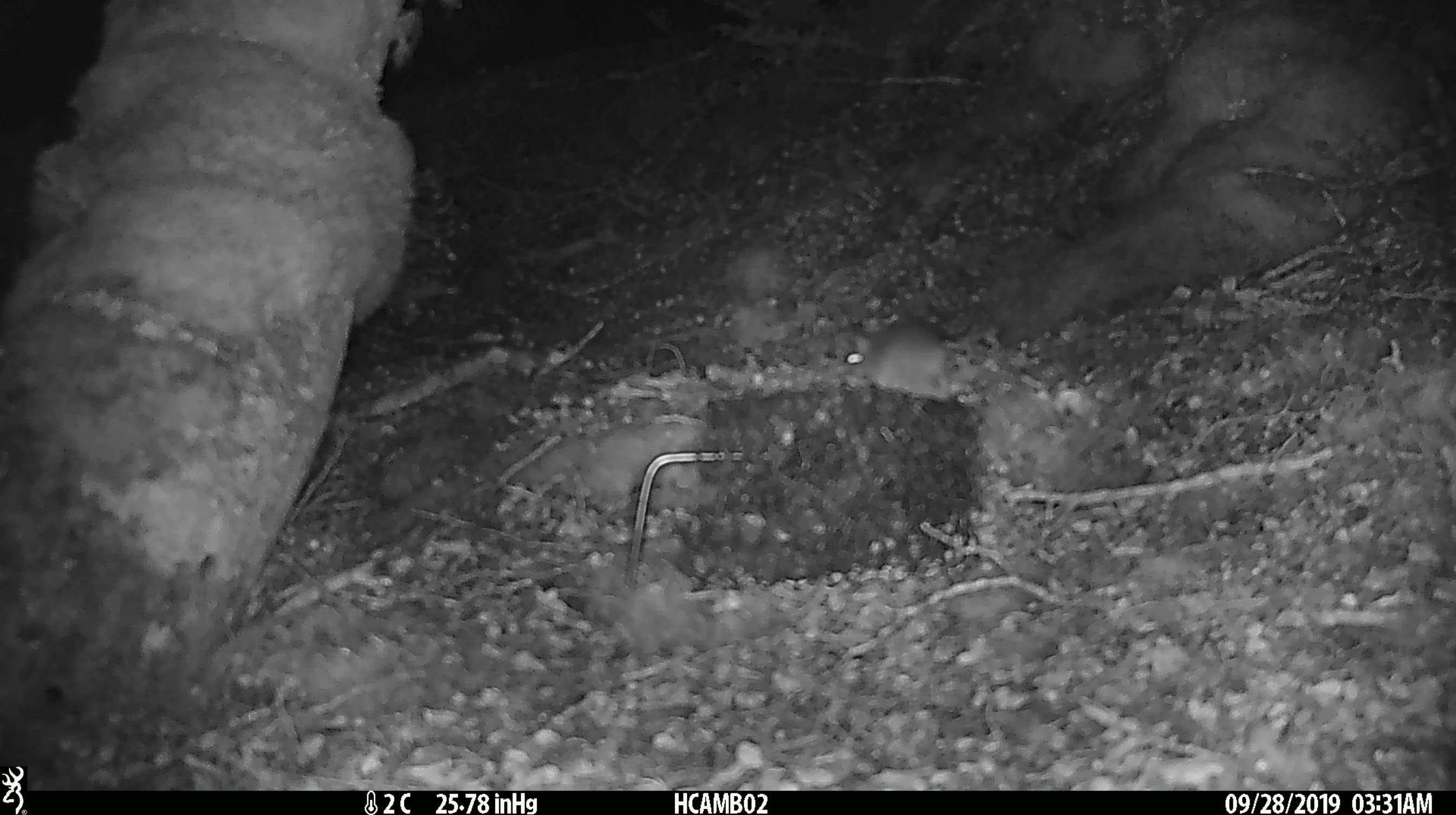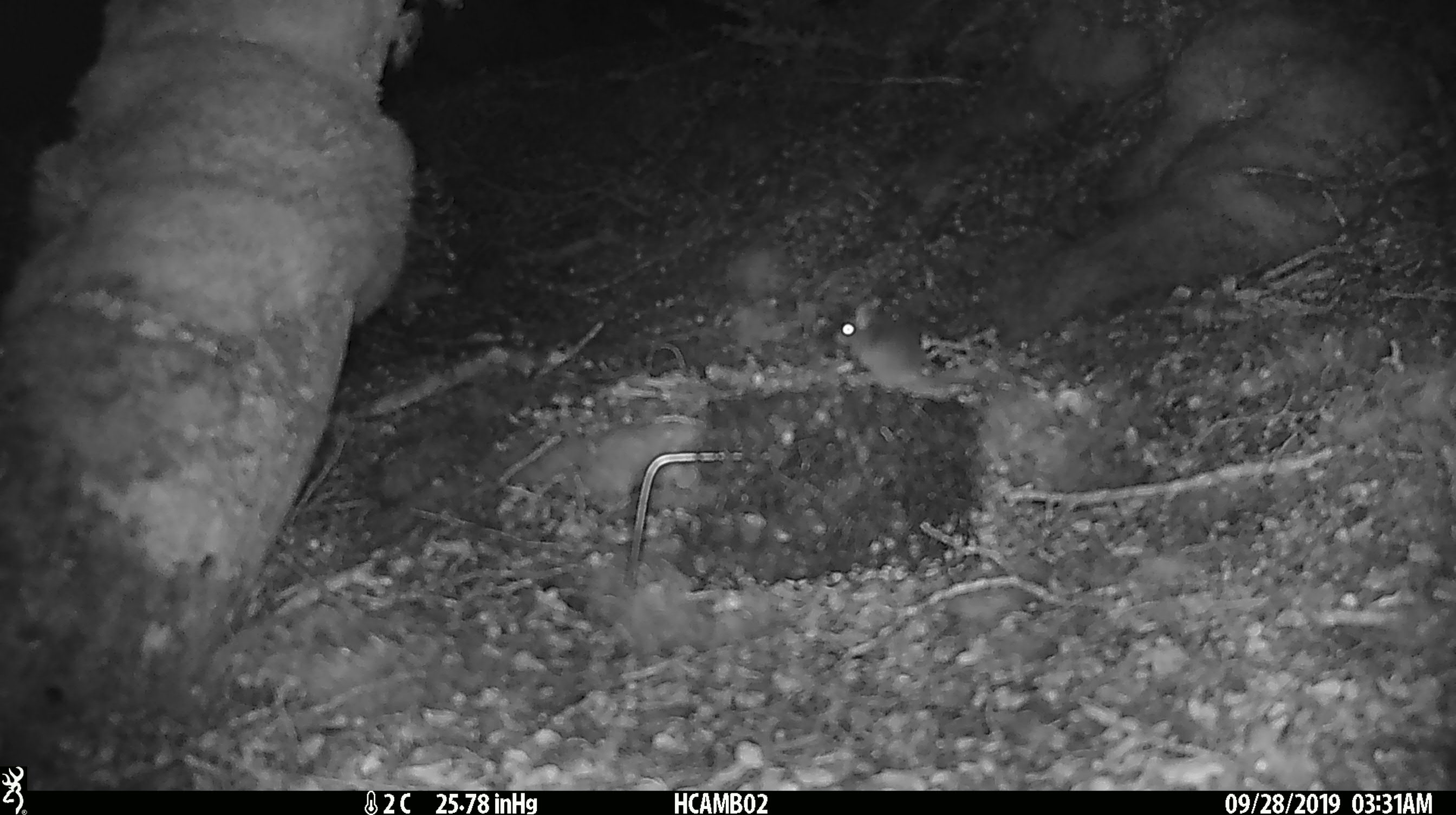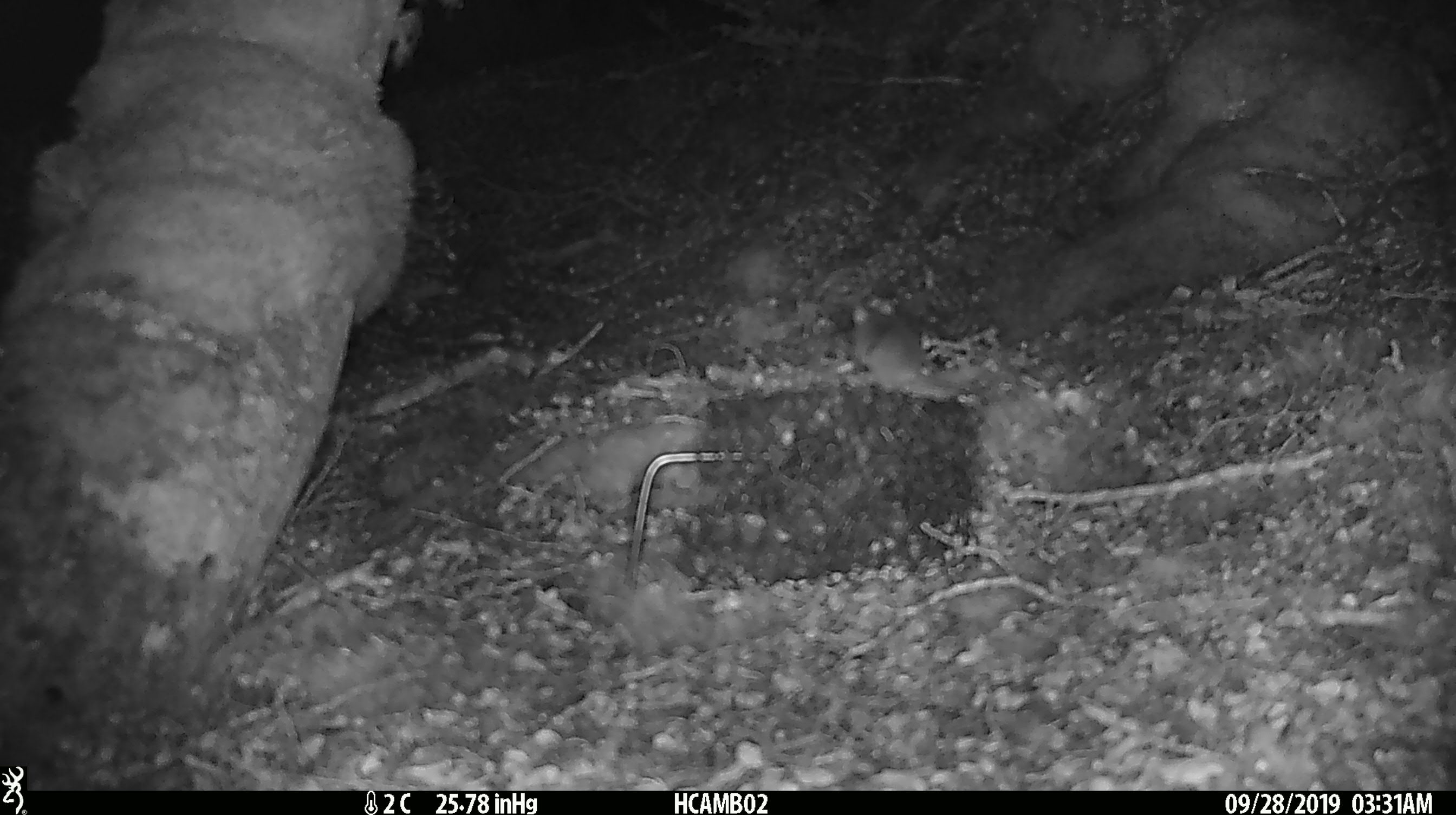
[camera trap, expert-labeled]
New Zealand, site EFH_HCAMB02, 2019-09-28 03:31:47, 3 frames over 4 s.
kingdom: Animalia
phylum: Chordata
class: Mammalia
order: Rodentia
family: Muridae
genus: Mus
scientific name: Mus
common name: mouse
Mouse (Mus).